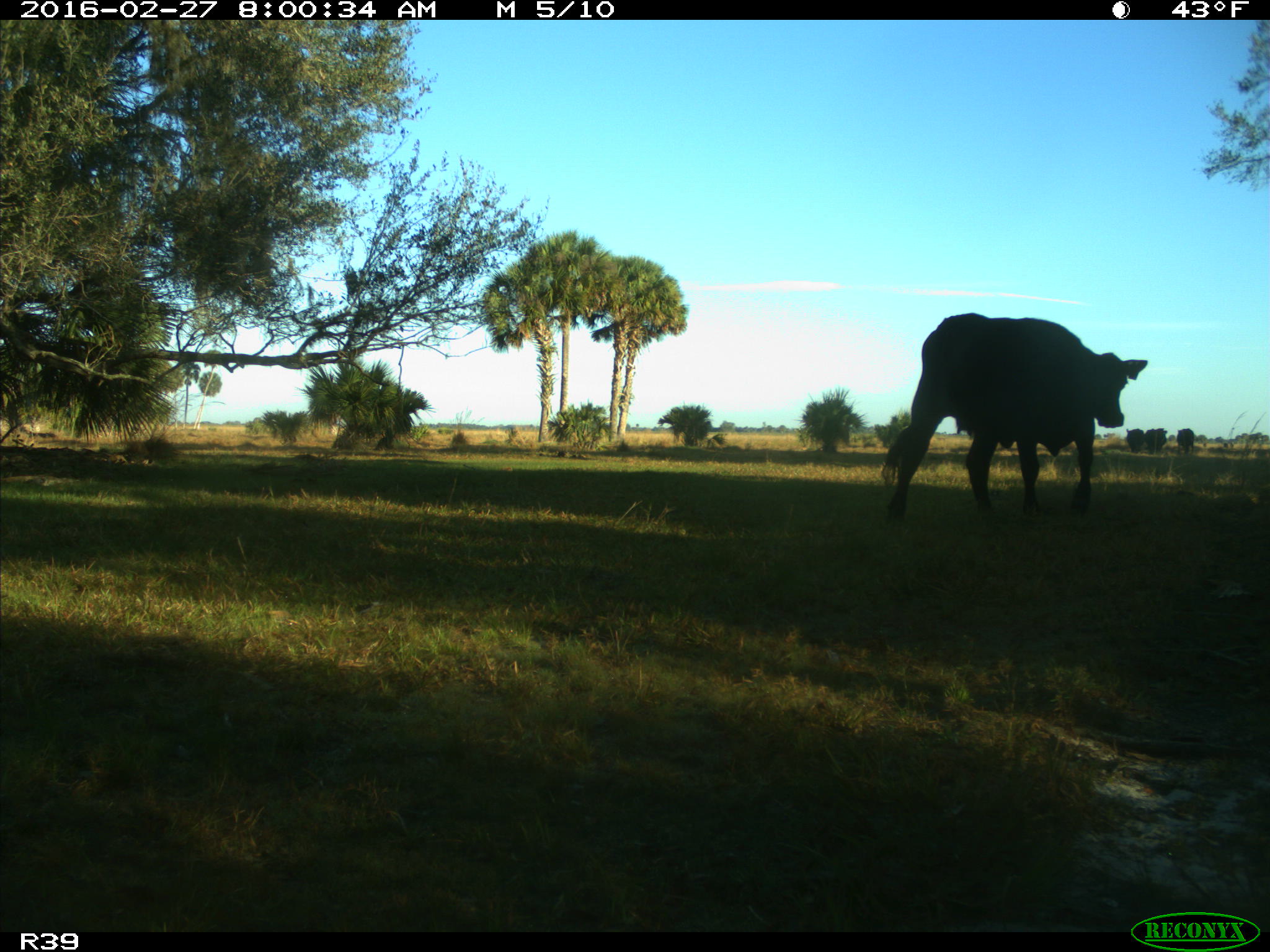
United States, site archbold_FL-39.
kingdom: Animalia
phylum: Chordata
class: Mammalia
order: Artiodactyla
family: Bovidae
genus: Bos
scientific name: Bos taurus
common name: domestic cow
Bos taurus (domestic cow).